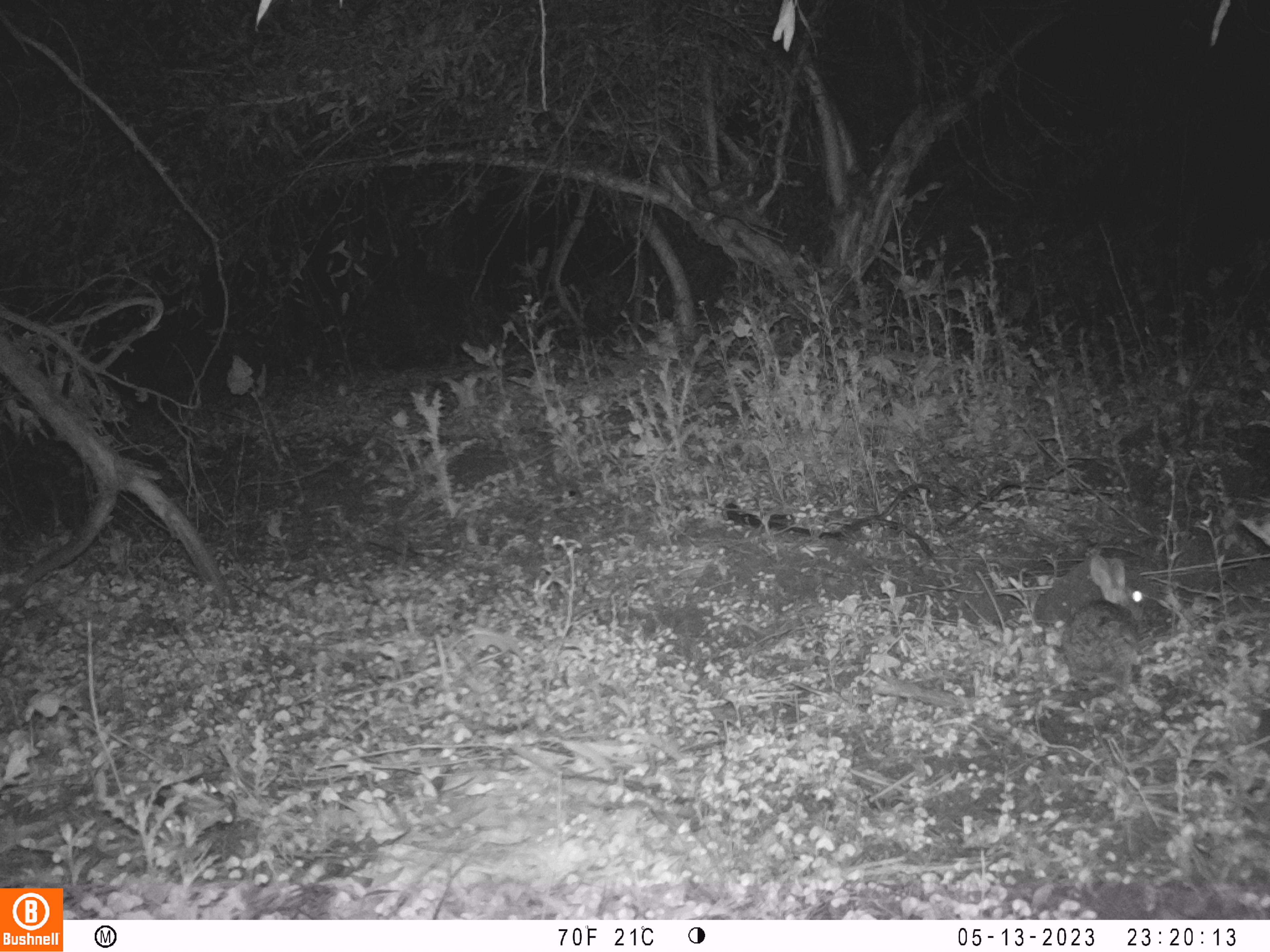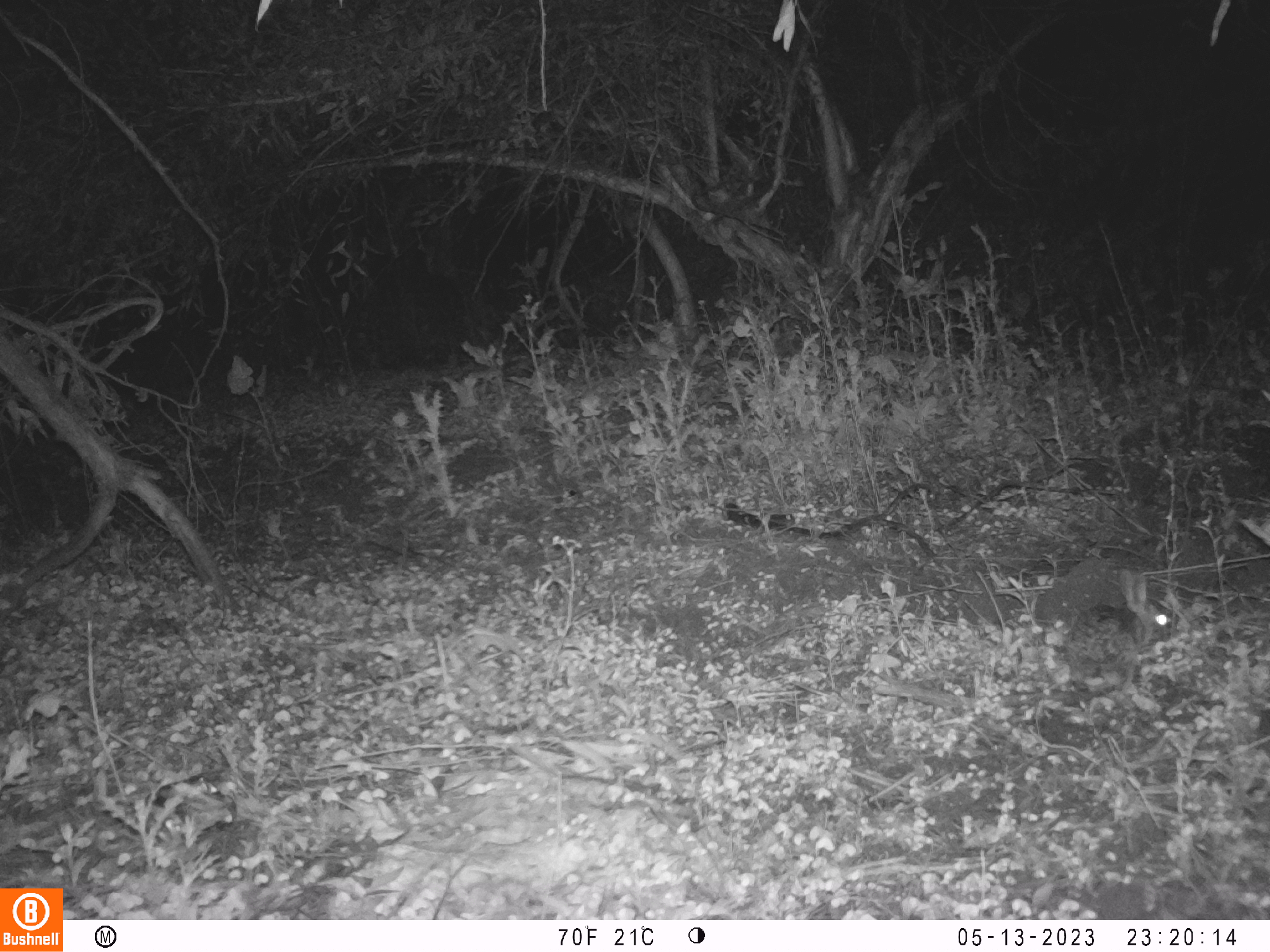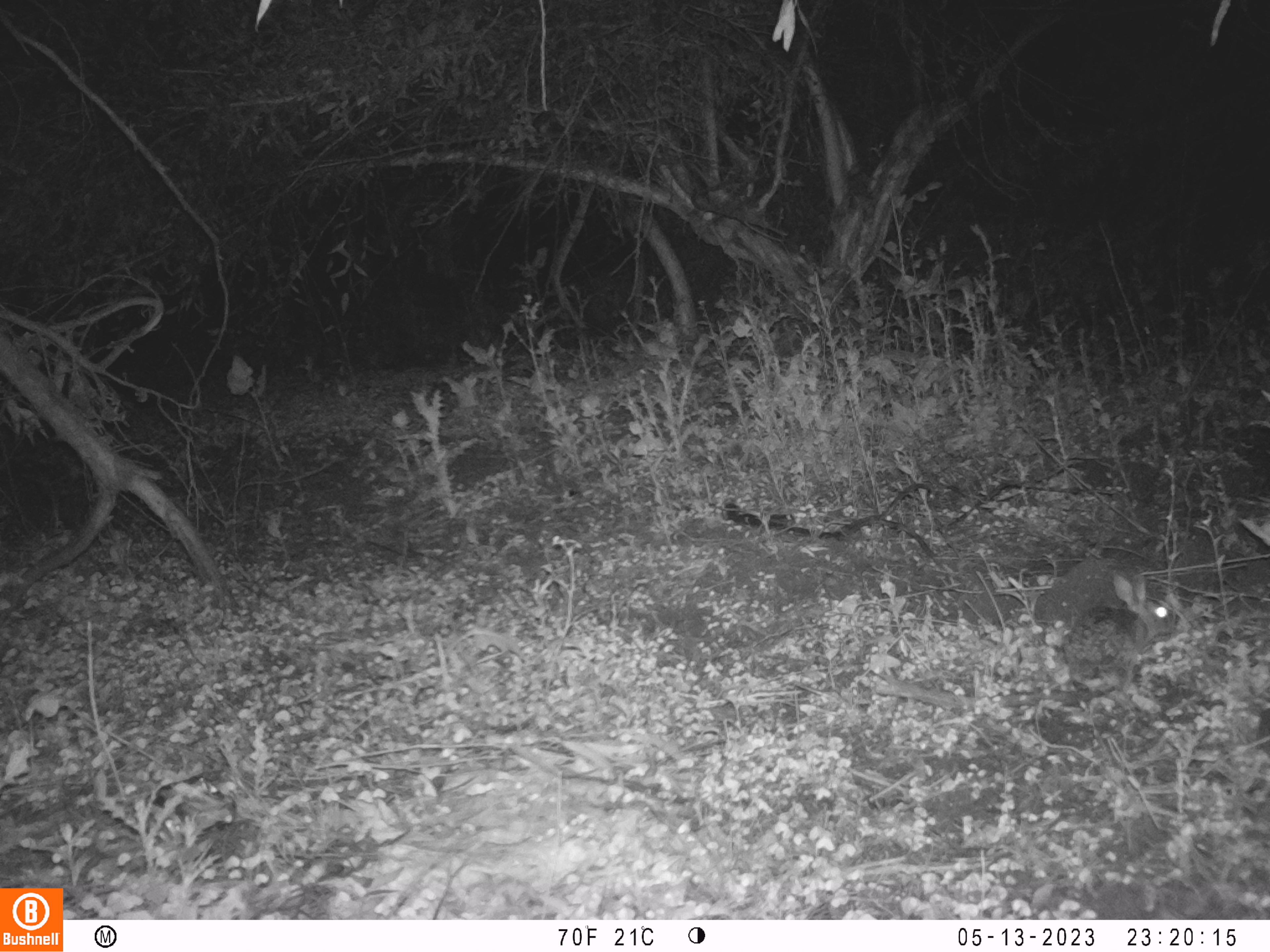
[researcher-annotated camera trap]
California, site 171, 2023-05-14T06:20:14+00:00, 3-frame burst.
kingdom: Animalia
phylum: Chordata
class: Mammalia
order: Lagomorpha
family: Leporidae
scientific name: Leporidae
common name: rabbit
Rabbit (Leporidae).